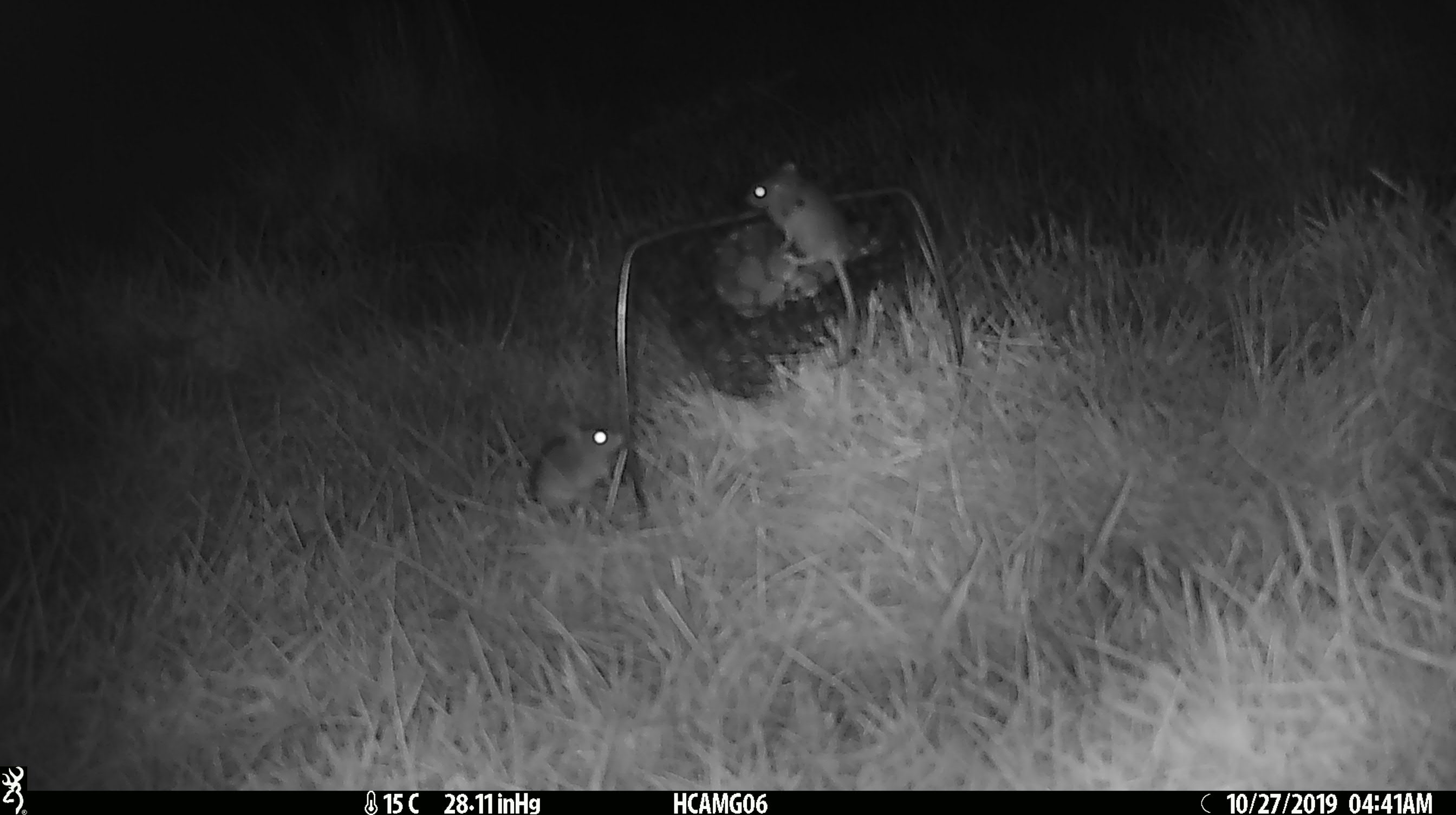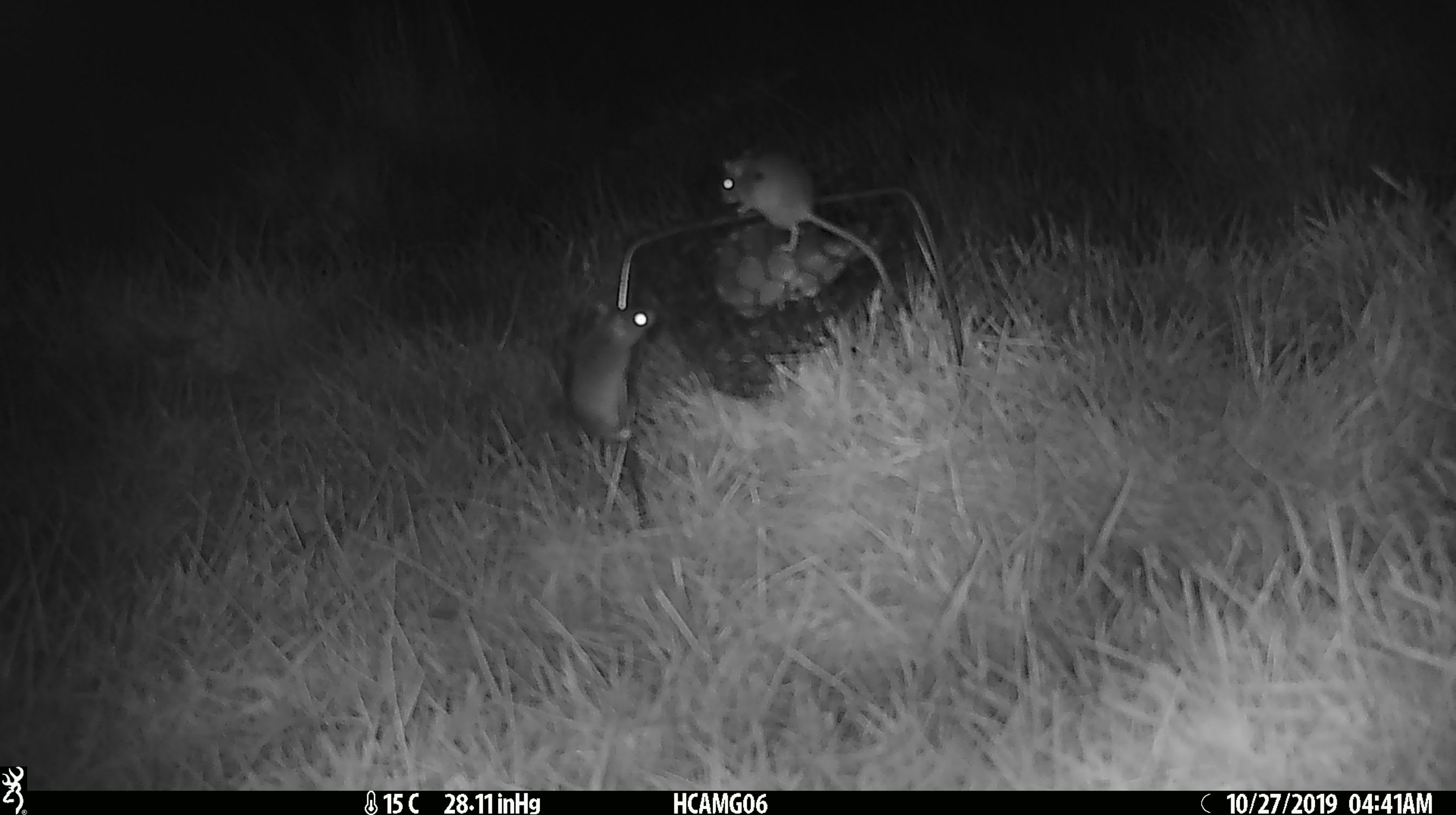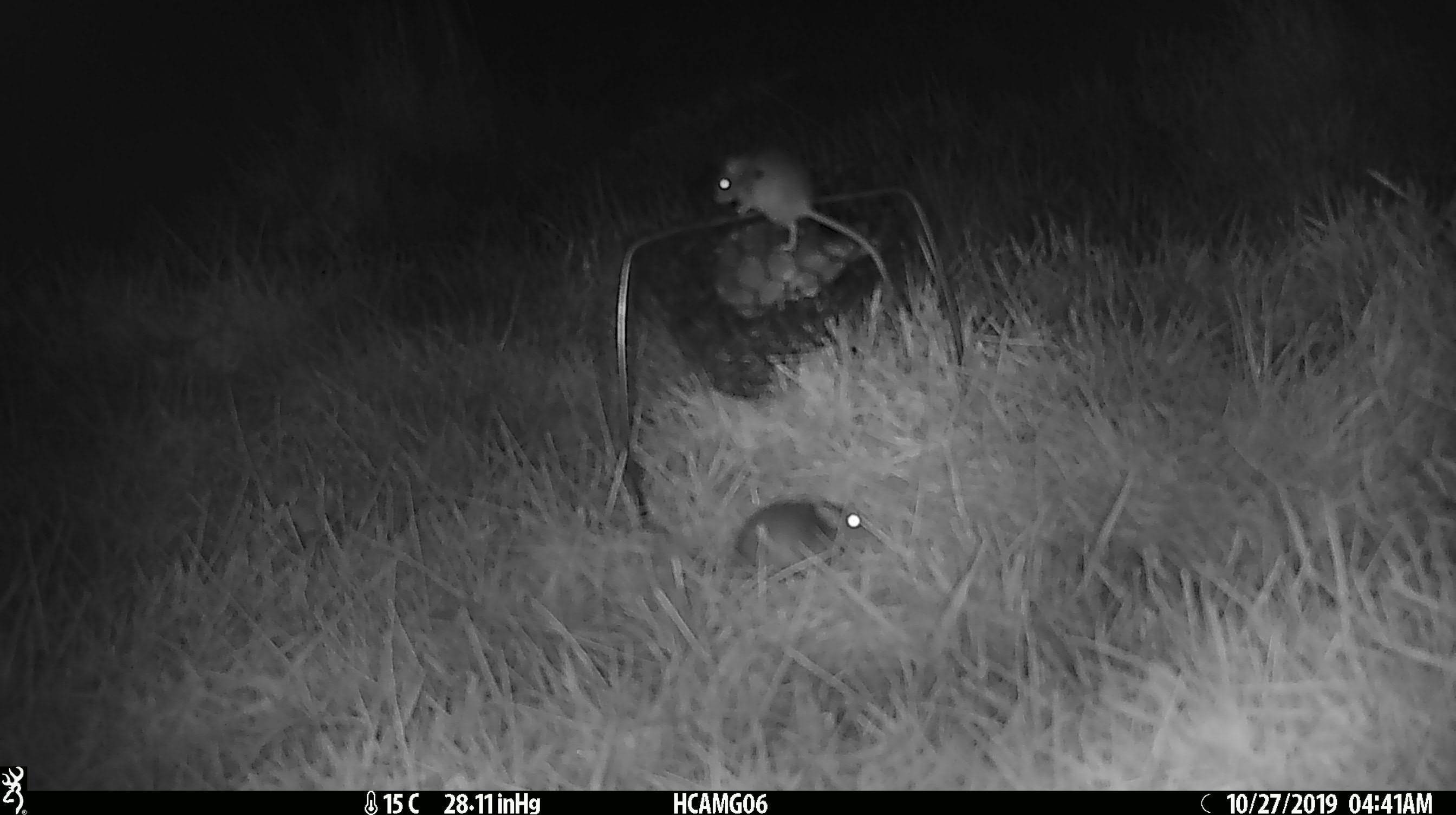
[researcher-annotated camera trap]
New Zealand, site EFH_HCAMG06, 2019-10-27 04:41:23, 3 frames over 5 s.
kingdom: Animalia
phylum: Chordata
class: Mammalia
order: Rodentia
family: Muridae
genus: Mus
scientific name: Mus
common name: mouse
Mouse (Mus).